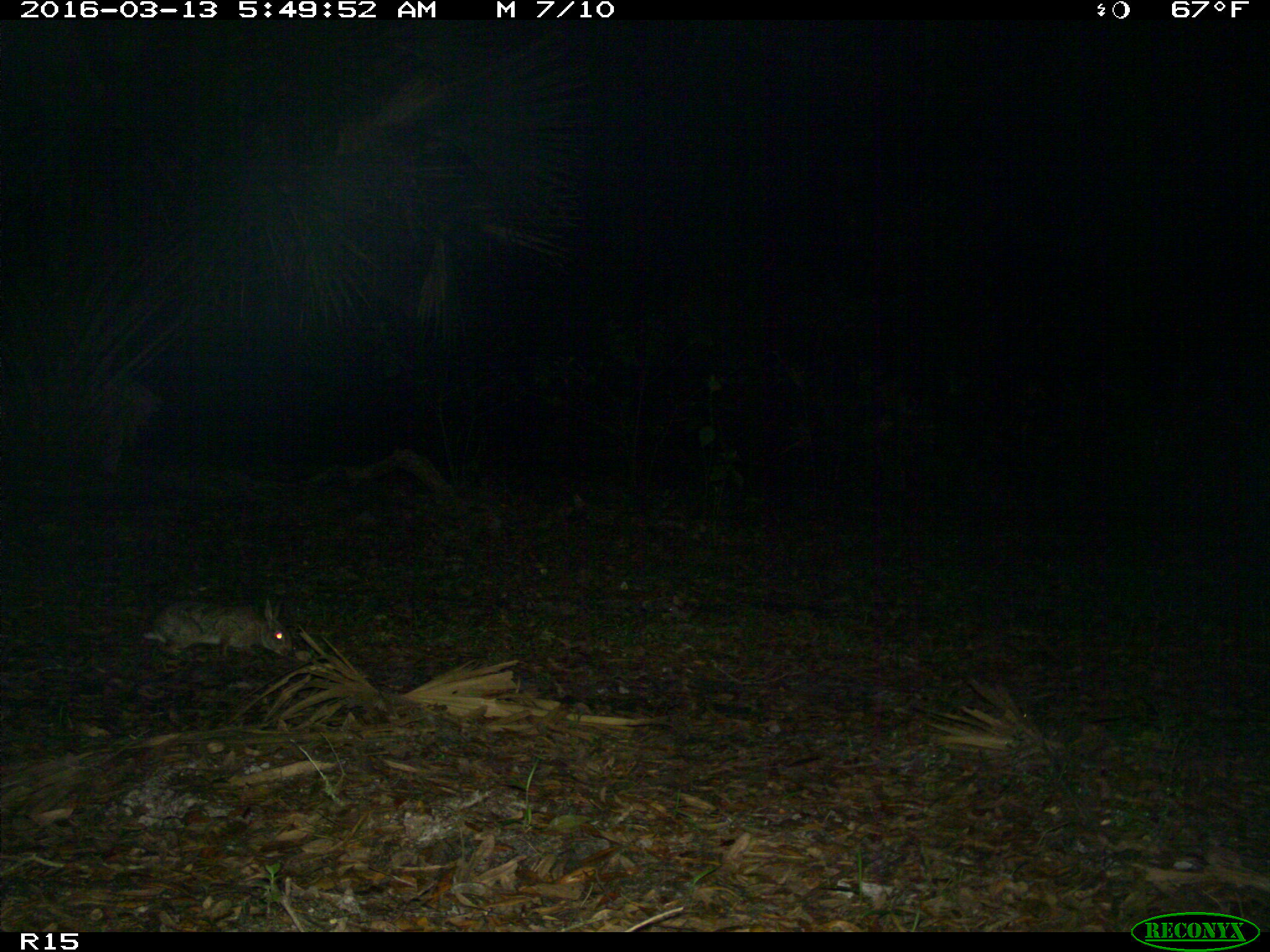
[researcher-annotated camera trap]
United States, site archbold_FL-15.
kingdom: Animalia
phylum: Chordata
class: Mammalia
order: Lagomorpha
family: Leporidae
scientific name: Leporidae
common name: rabbits and hares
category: unidentified rabbit